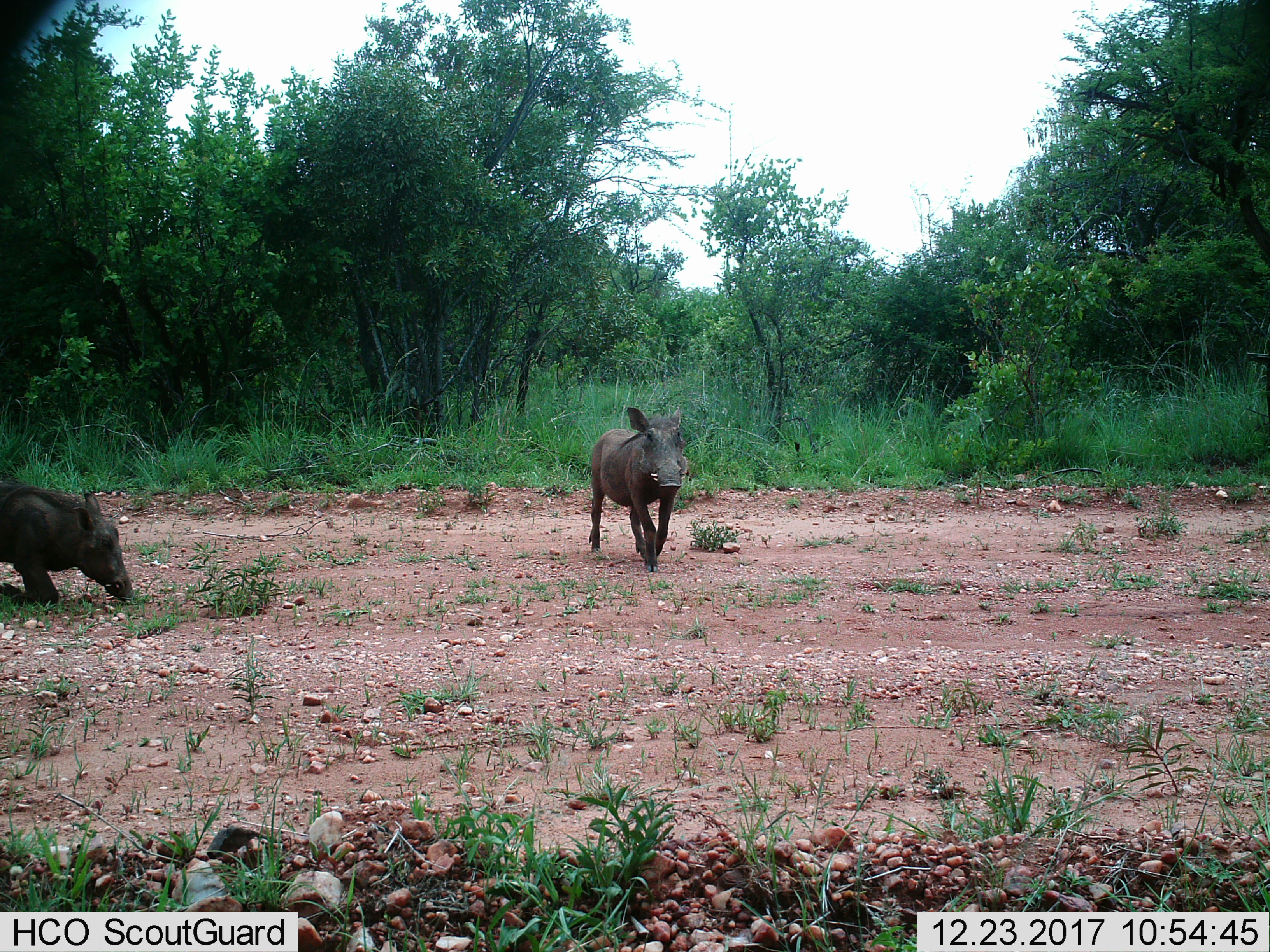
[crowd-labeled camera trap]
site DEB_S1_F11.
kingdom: Animalia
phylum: Chordata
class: Mammalia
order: Artiodactyla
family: Suidae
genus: Phacochoerus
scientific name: Phacochoerus africanus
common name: warthog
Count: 2.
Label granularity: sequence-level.